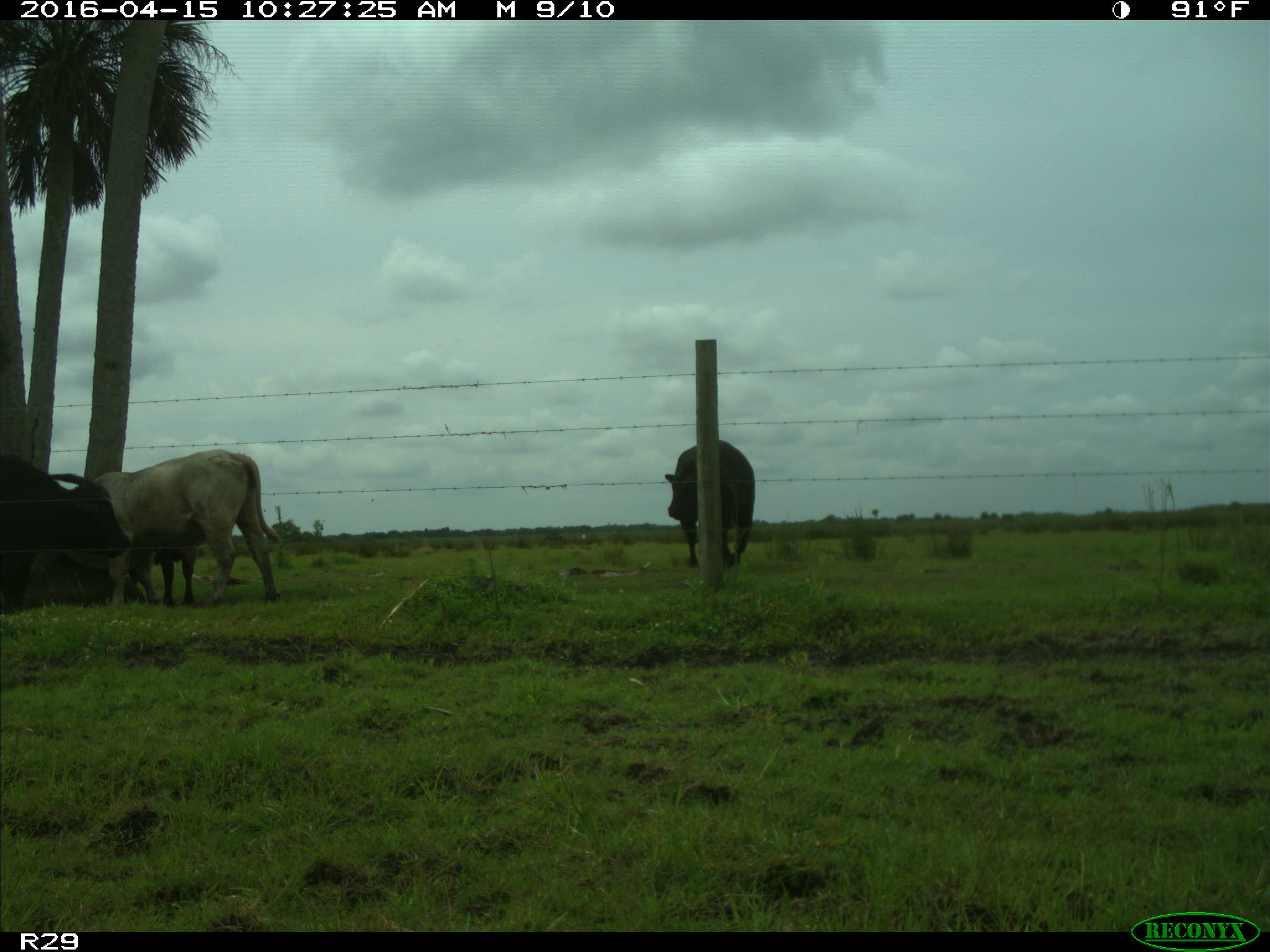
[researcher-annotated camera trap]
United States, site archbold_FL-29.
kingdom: Animalia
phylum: Chordata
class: Mammalia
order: Artiodactyla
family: Bovidae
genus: Bos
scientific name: Bos taurus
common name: domestic cow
Bos taurus (domestic cow).